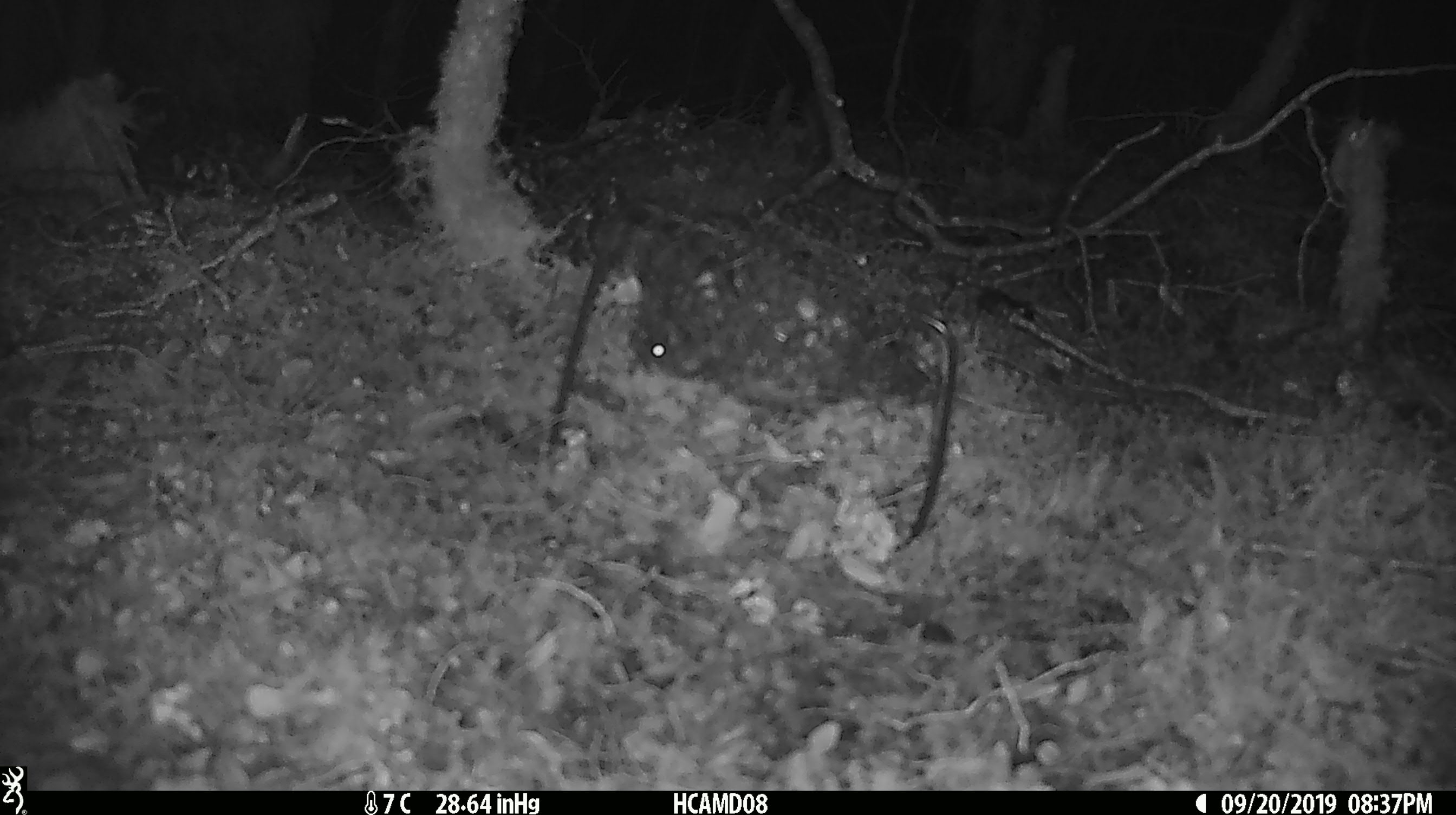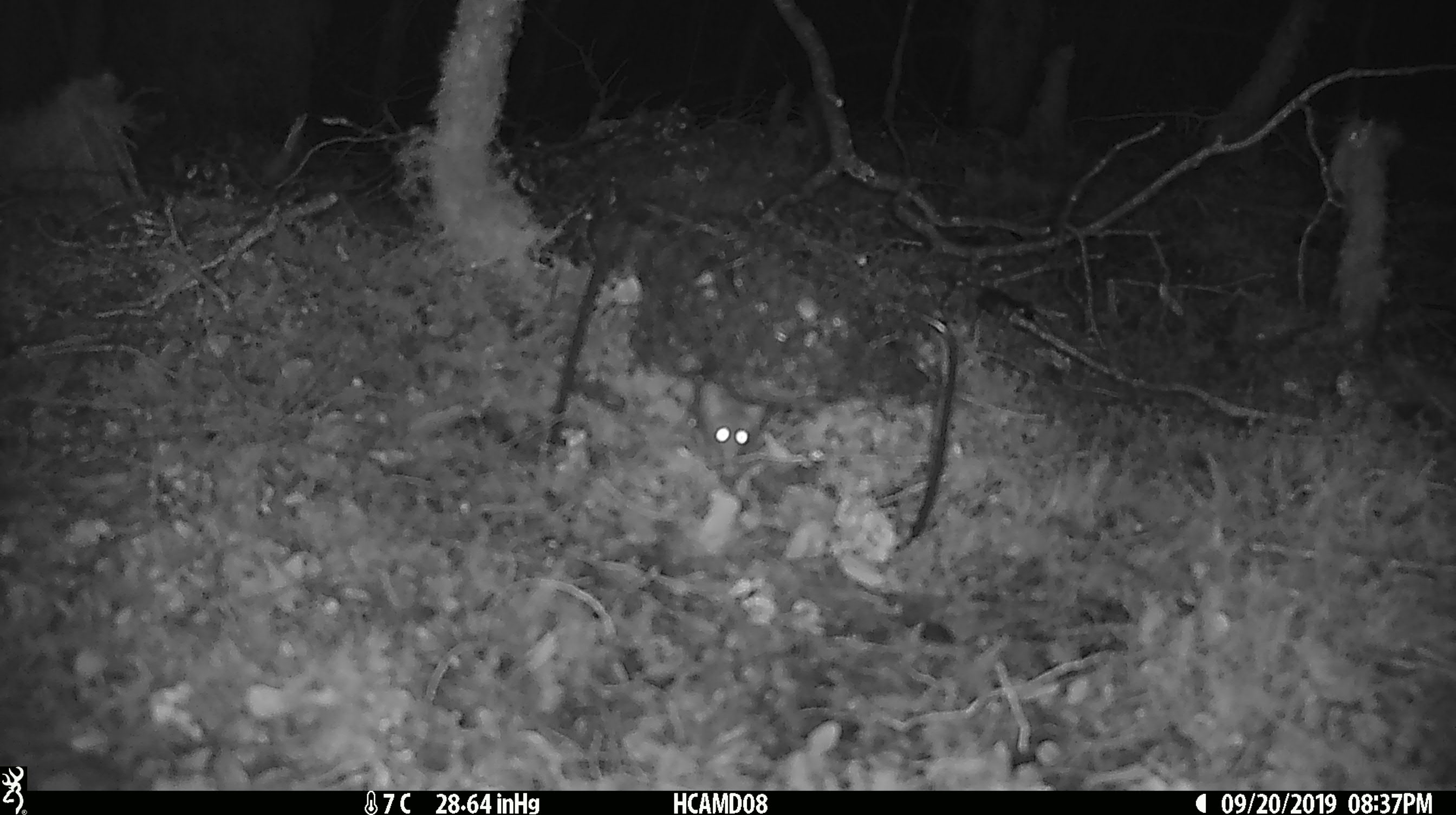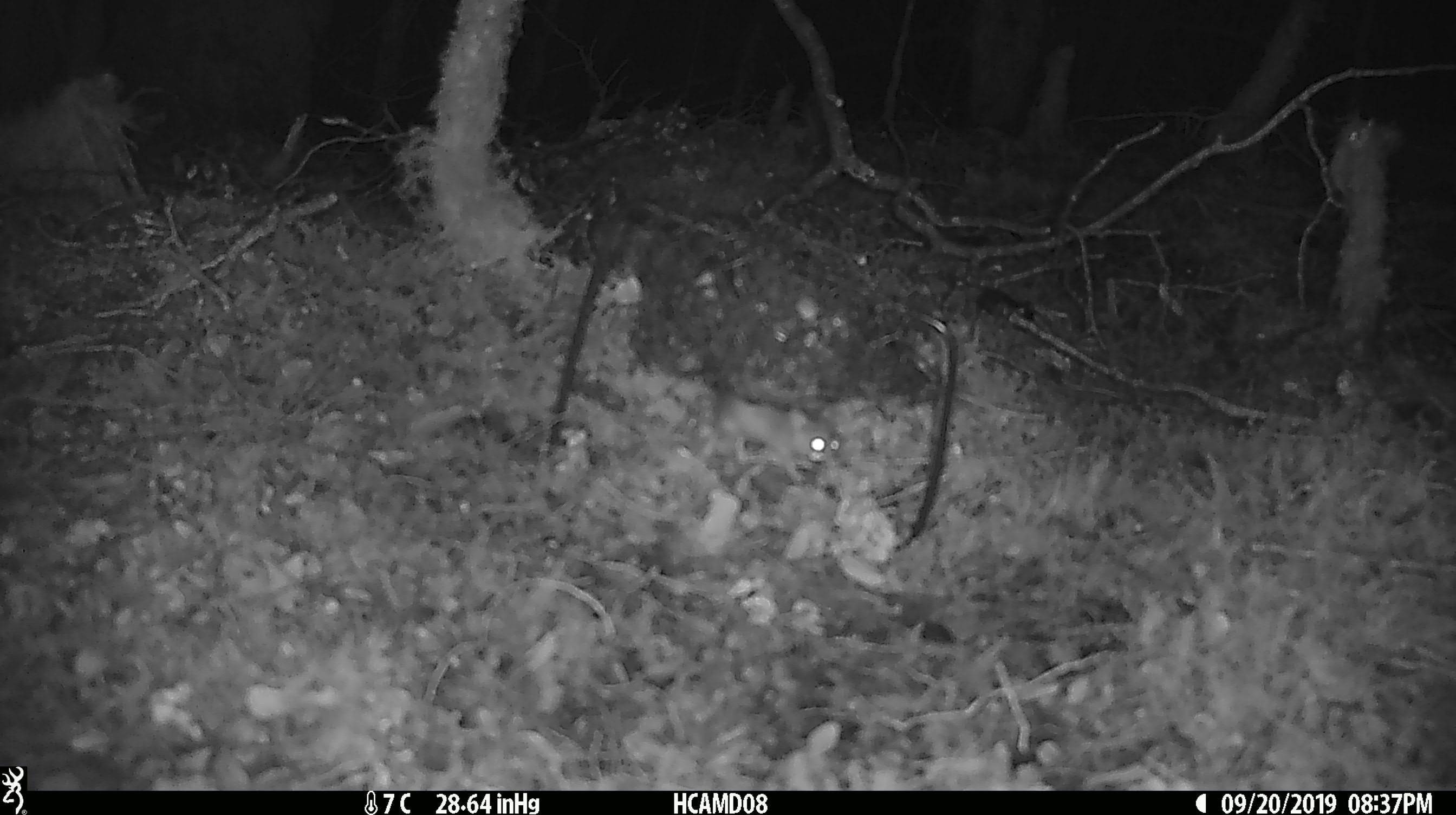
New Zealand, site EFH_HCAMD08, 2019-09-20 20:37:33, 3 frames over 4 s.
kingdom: Animalia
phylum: Chordata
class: Mammalia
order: Rodentia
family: Muridae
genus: Mus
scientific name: Mus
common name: mouse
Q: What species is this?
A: Mouse (Mus).